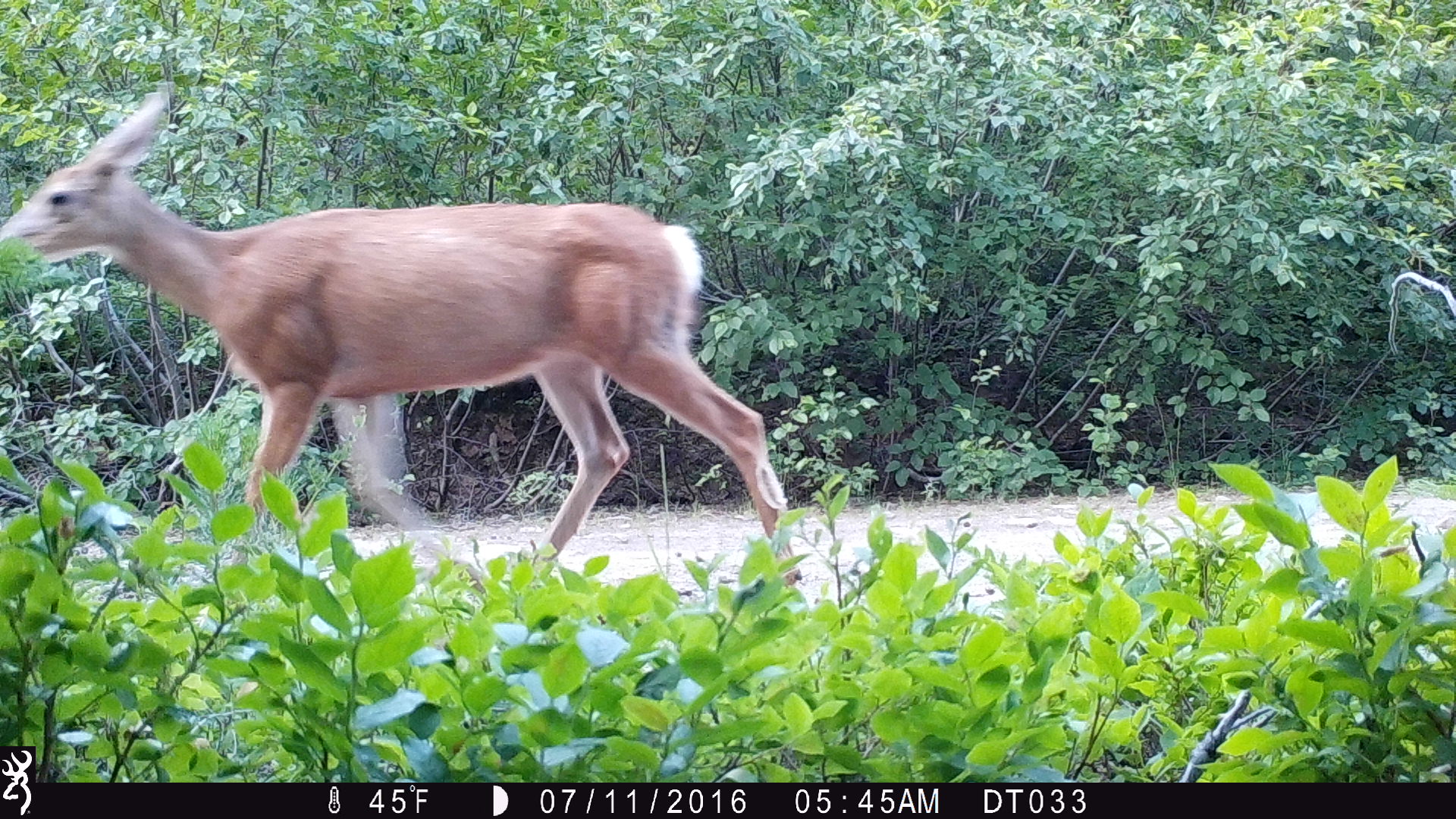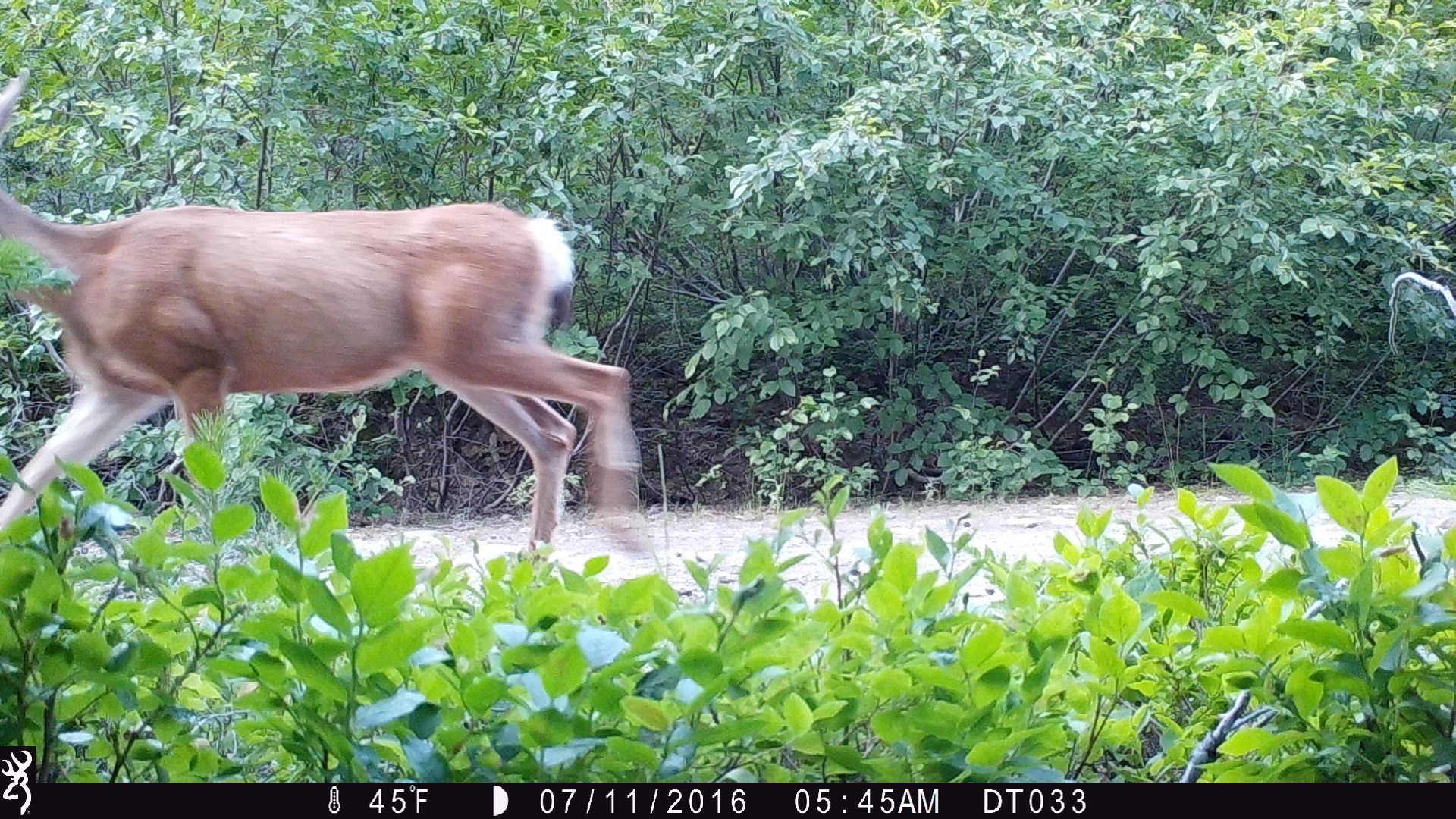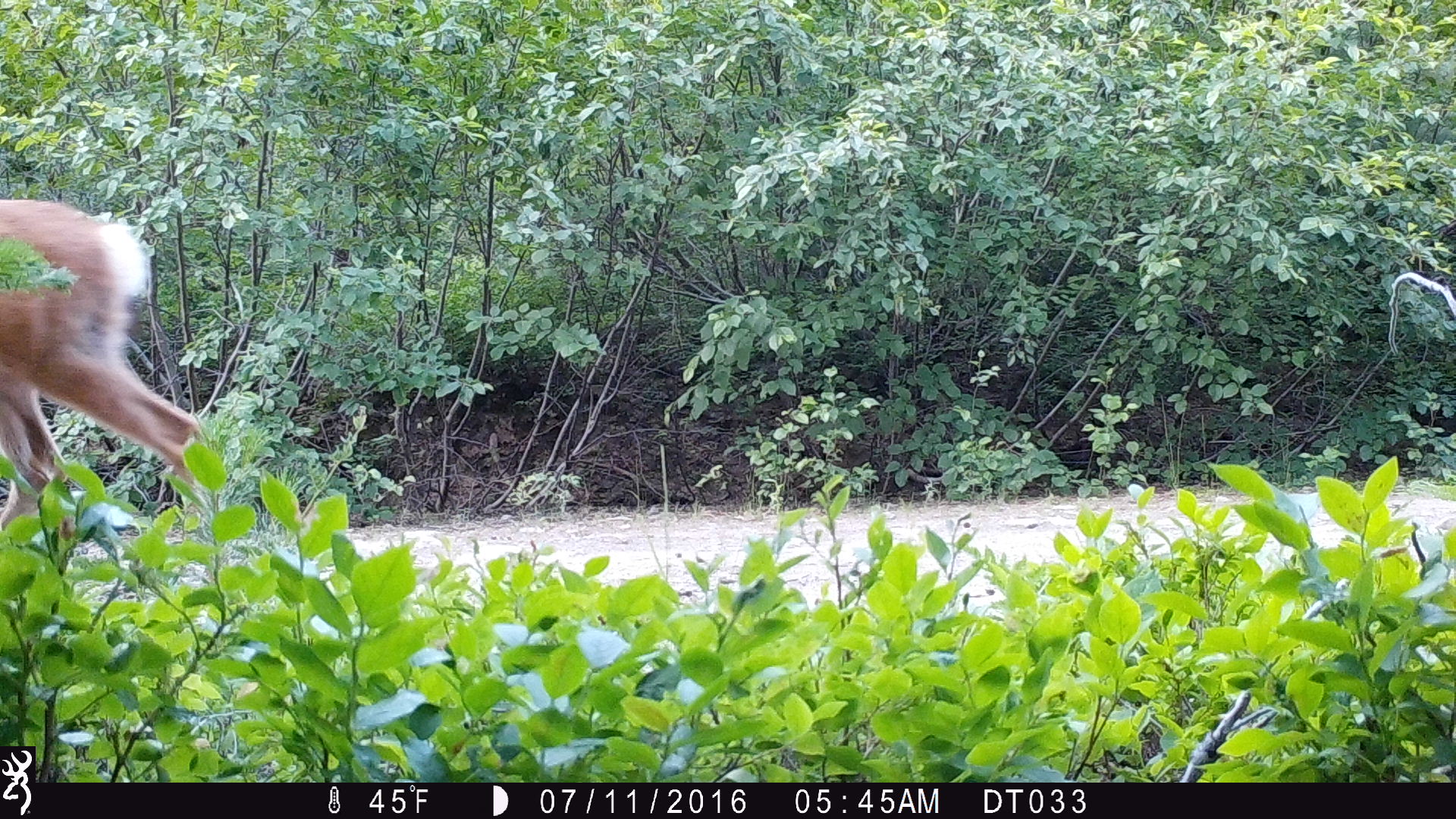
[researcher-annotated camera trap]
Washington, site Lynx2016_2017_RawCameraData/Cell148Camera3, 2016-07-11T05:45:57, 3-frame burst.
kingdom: Animalia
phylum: Chordata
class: Mammalia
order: Artiodactyla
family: Cervidae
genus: Odocoileus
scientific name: Odocoileus hemionus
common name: mule deer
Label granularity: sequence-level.